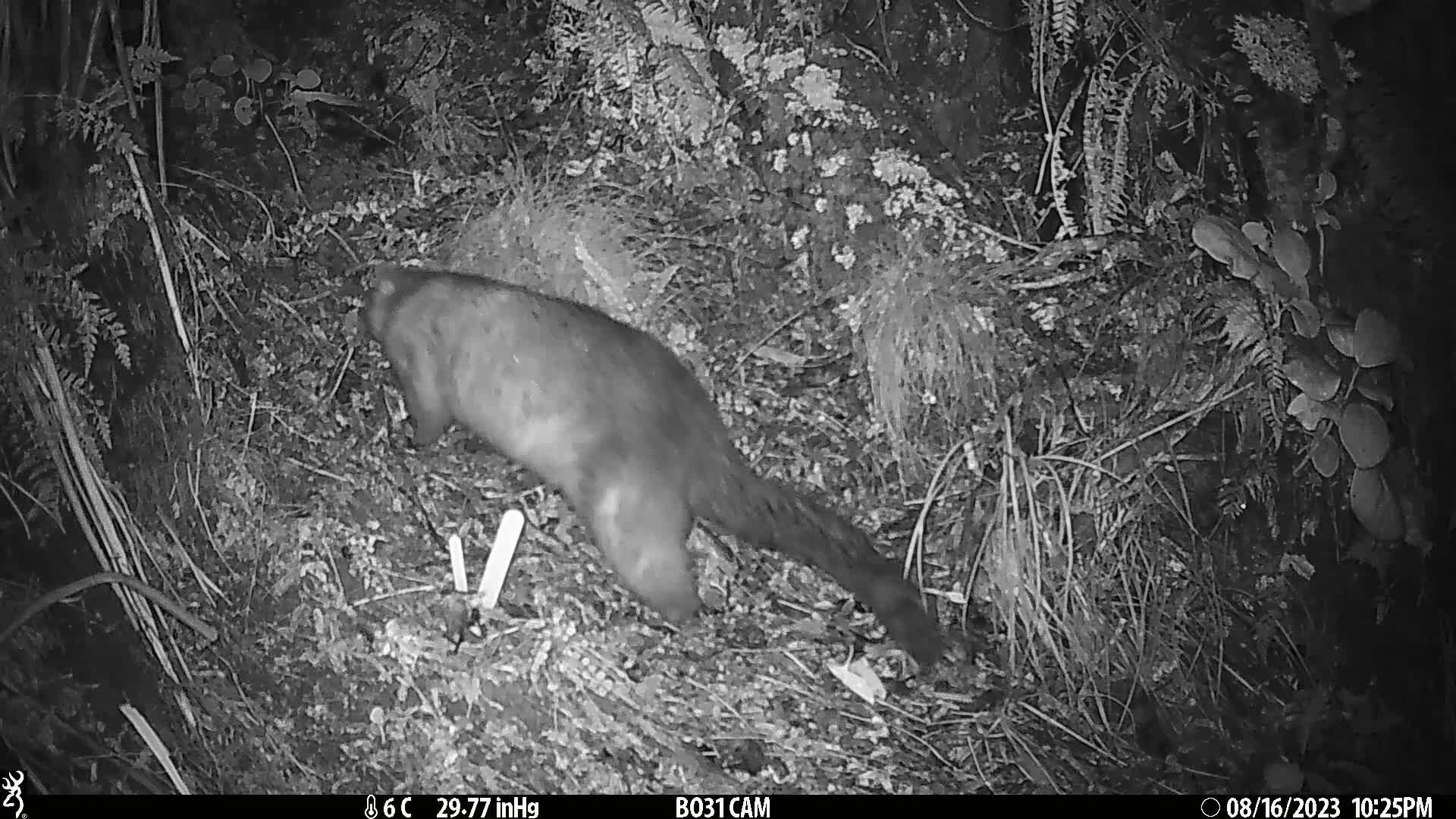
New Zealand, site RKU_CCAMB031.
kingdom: Animalia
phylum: Chordata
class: Mammalia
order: Diprotodontia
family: Phalangeridae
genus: Trichosurus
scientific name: Trichosurus vulpecula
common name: common brushtail possum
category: possum